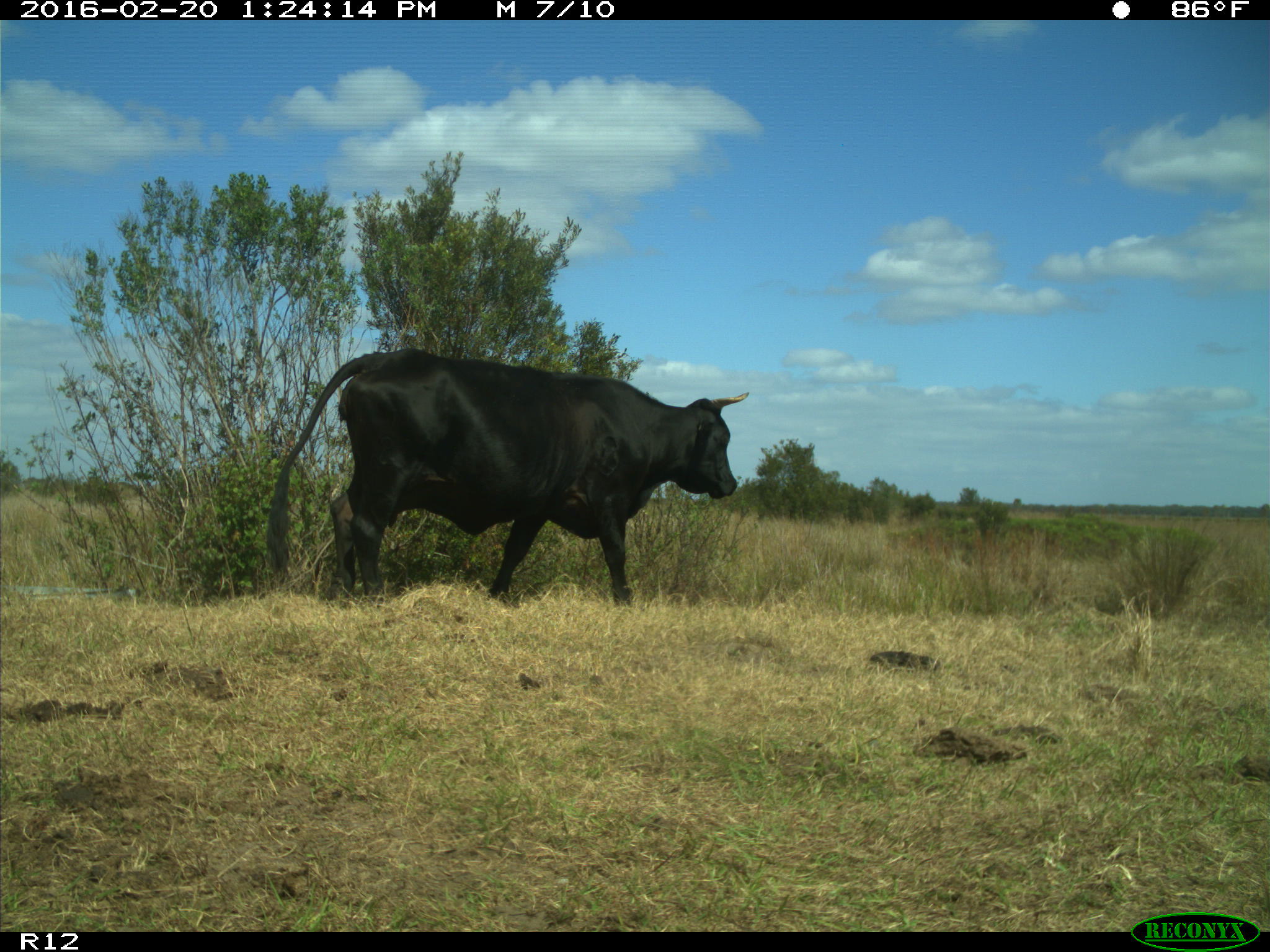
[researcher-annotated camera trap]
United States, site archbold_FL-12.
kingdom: Animalia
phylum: Chordata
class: Mammalia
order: Artiodactyla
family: Bovidae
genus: Bos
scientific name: Bos taurus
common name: domestic cow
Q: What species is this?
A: Bos taurus (domestic cow).